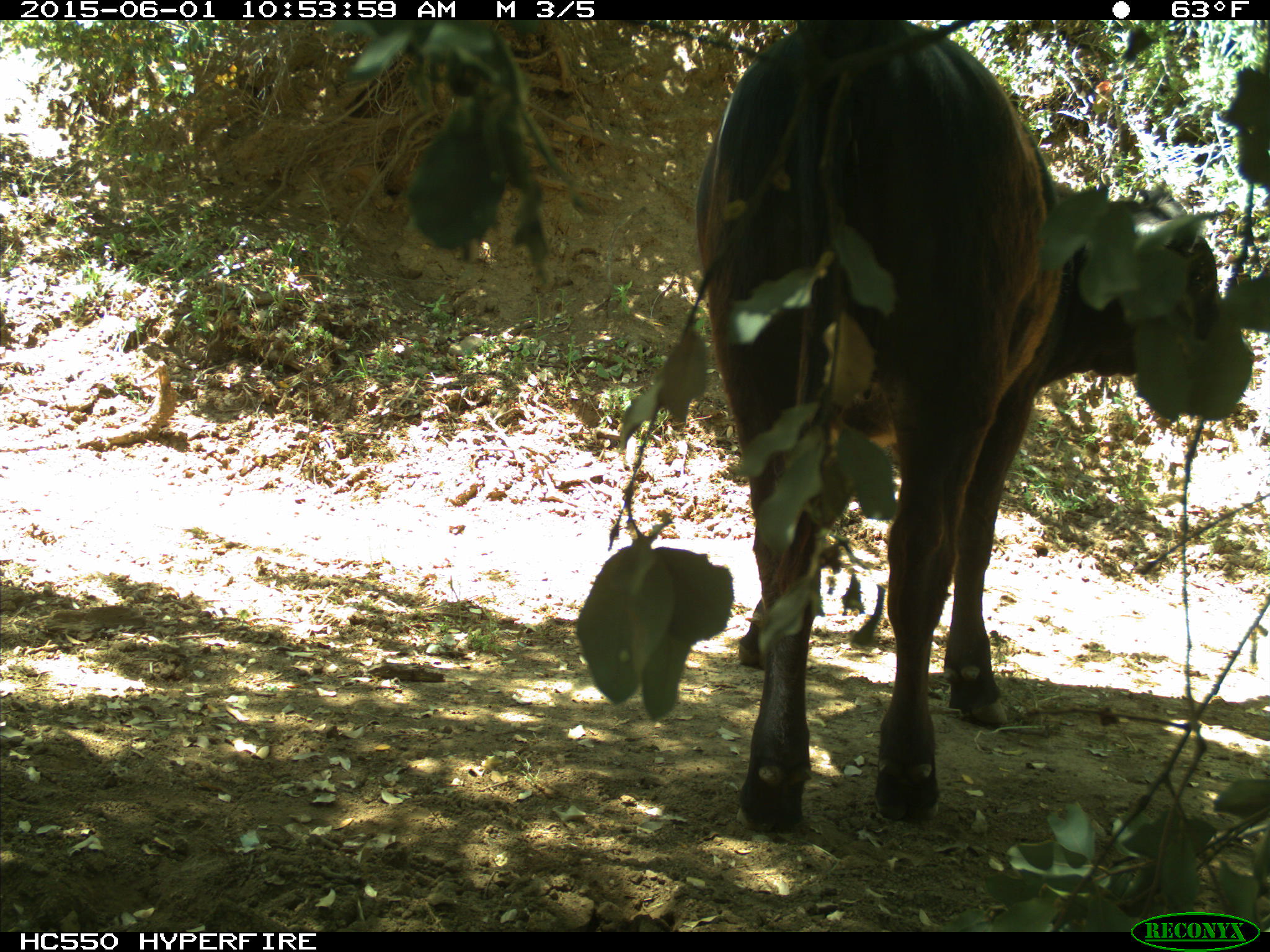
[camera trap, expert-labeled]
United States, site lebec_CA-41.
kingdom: Animalia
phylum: Chordata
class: Mammalia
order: Artiodactyla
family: Bovidae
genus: Bos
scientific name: Bos taurus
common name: domestic cow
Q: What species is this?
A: Bos taurus (domestic cow).